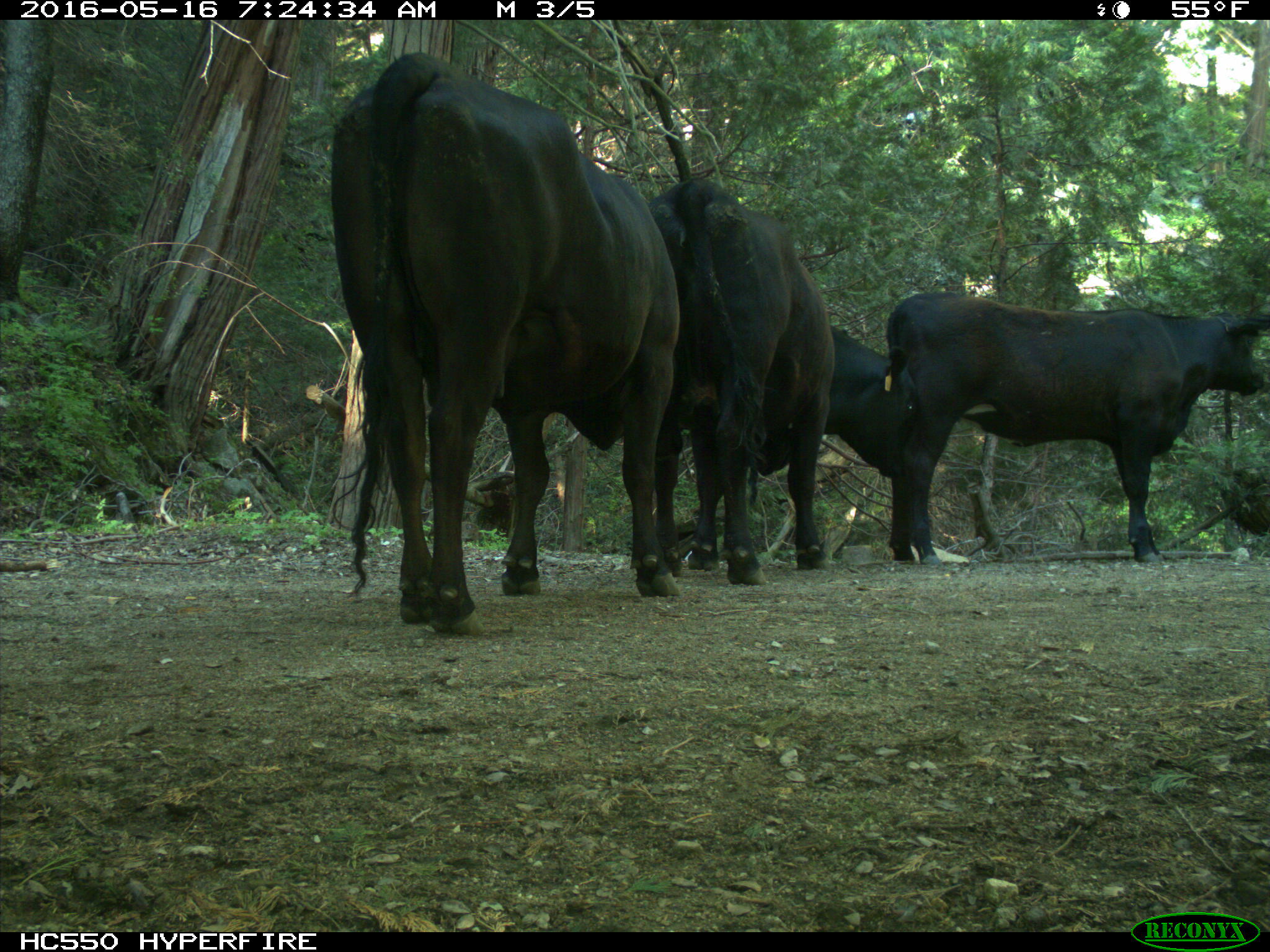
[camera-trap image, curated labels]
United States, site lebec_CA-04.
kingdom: Animalia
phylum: Chordata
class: Mammalia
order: Artiodactyla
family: Bovidae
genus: Bos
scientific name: Bos taurus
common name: domestic cow